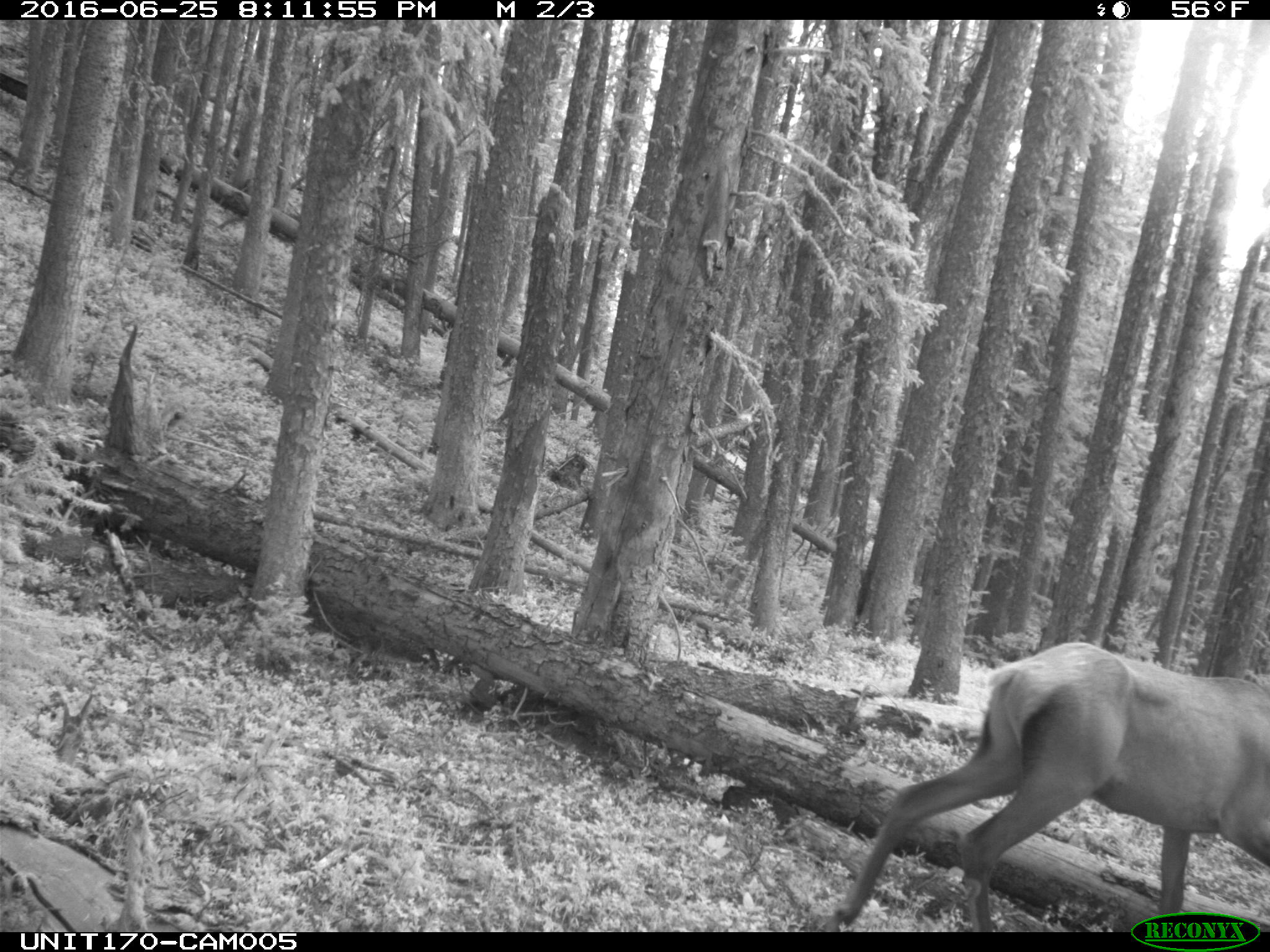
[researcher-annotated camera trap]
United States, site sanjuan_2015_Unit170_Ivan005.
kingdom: Animalia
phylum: Chordata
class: Mammalia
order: Artiodactyla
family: Cervidae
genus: Cervus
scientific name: Cervus elaphus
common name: red deer